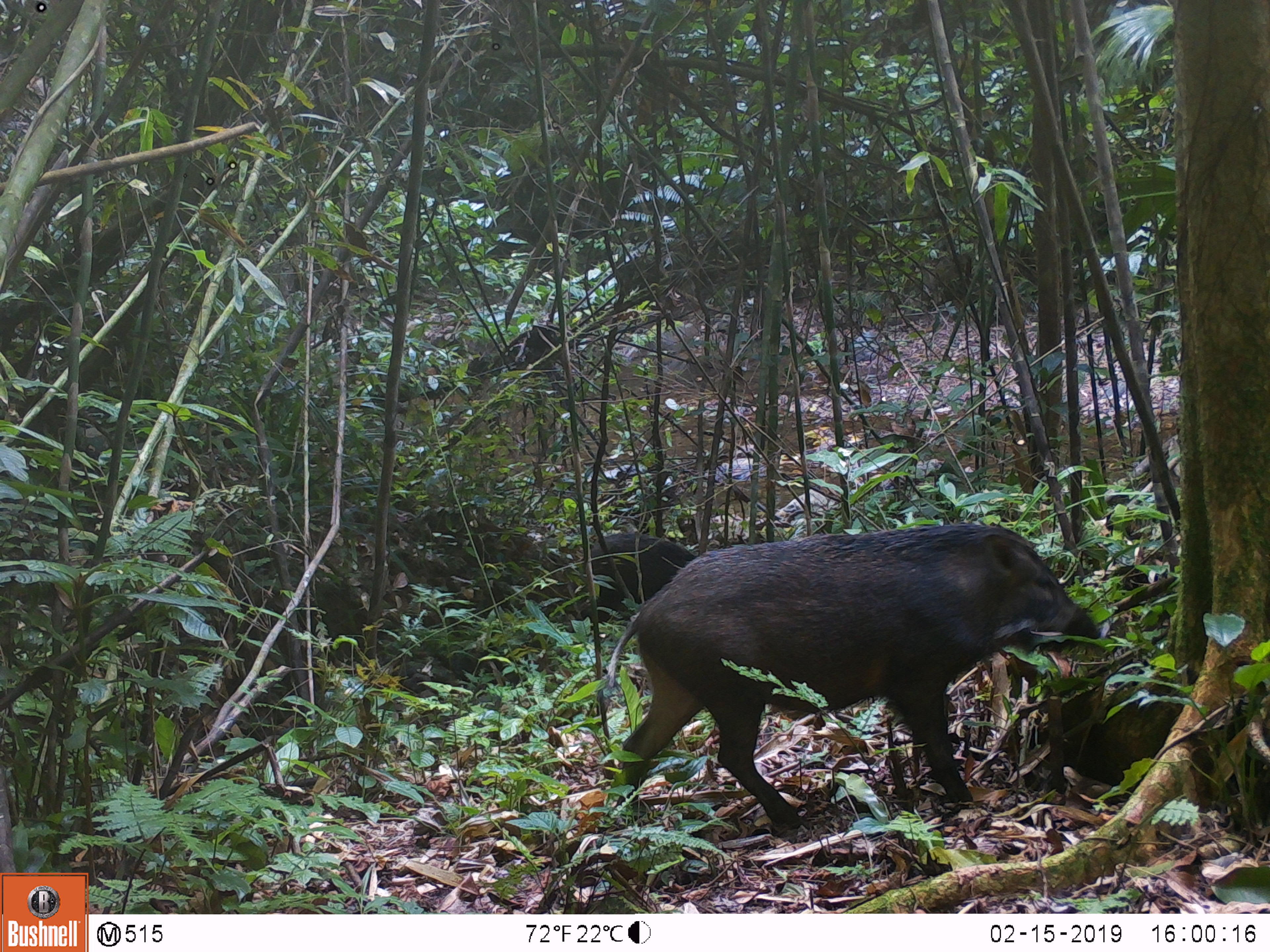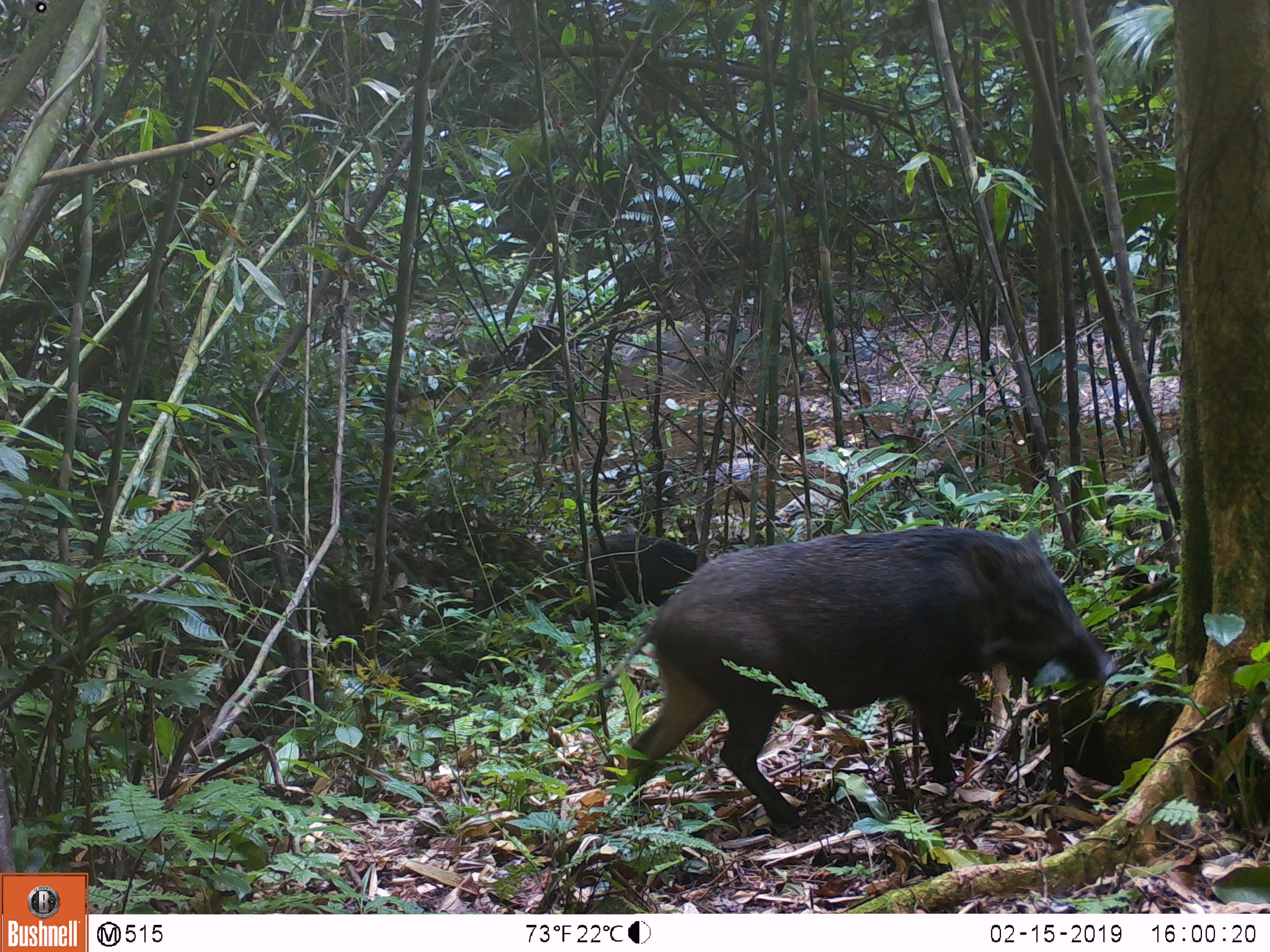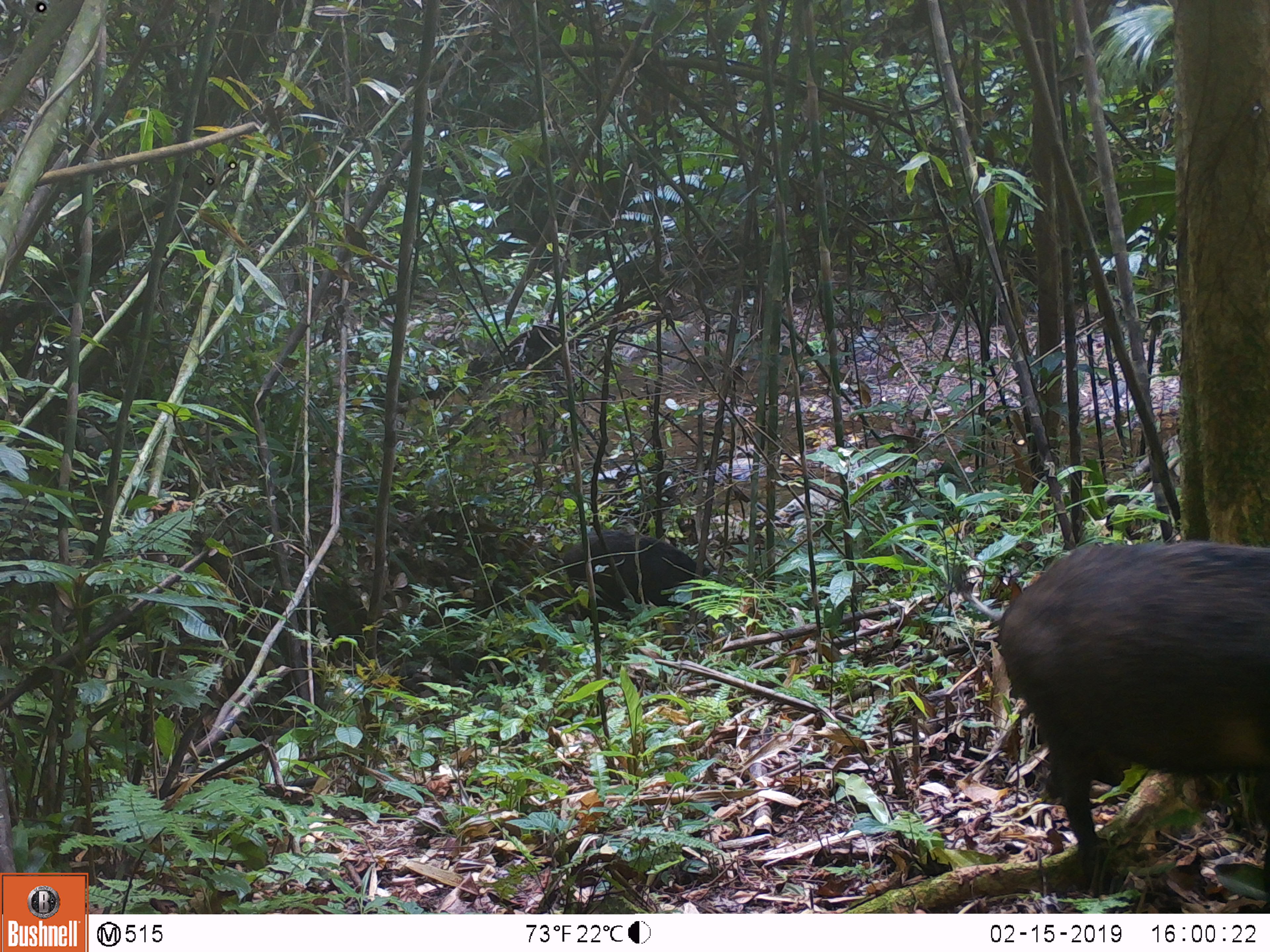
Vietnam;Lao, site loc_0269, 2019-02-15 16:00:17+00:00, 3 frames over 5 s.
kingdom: Animalia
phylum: Chordata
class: Mammalia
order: Artiodactyla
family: Suidae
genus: Sus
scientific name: Sus scrofa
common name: eurasian wild pig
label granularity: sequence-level